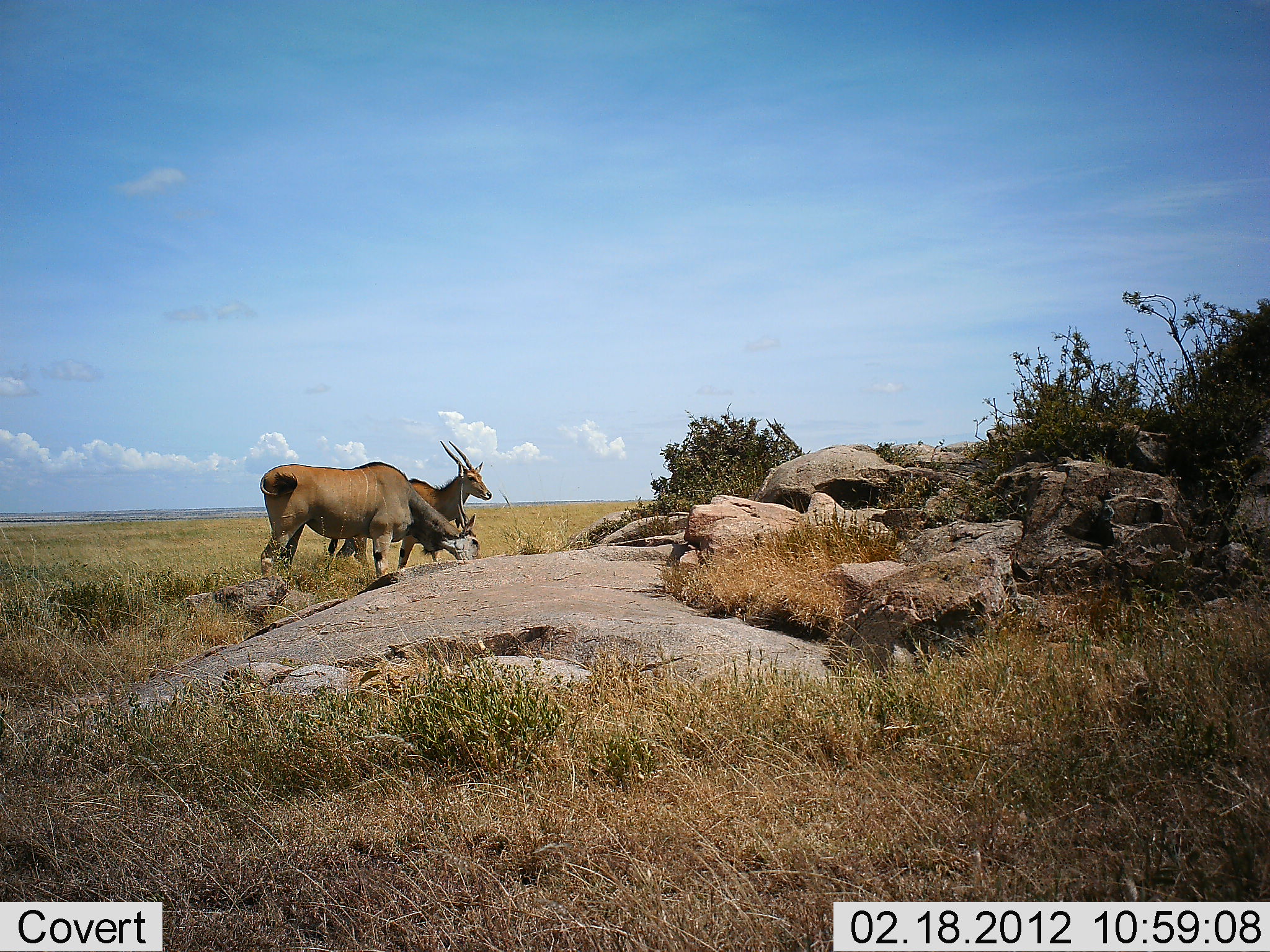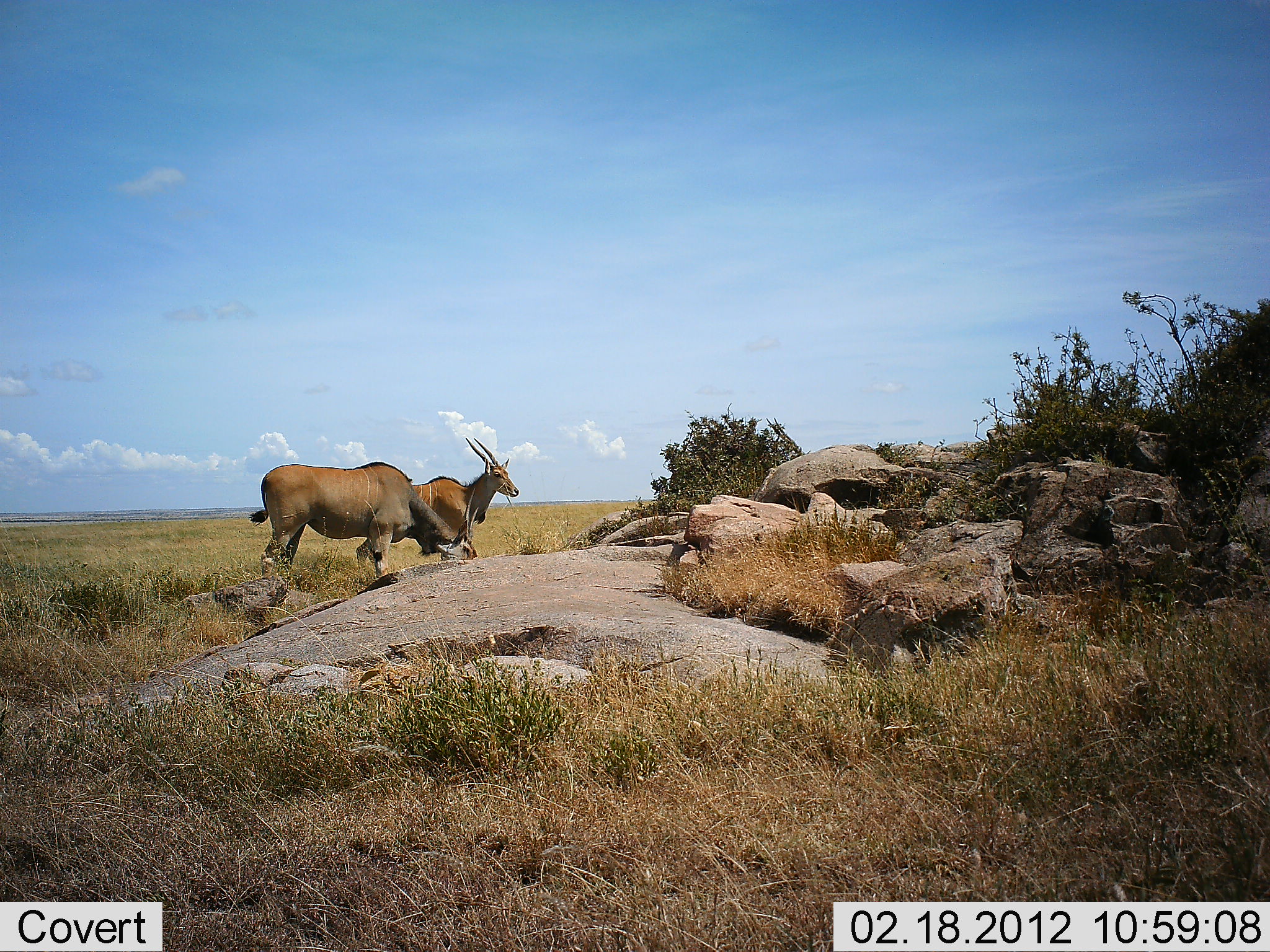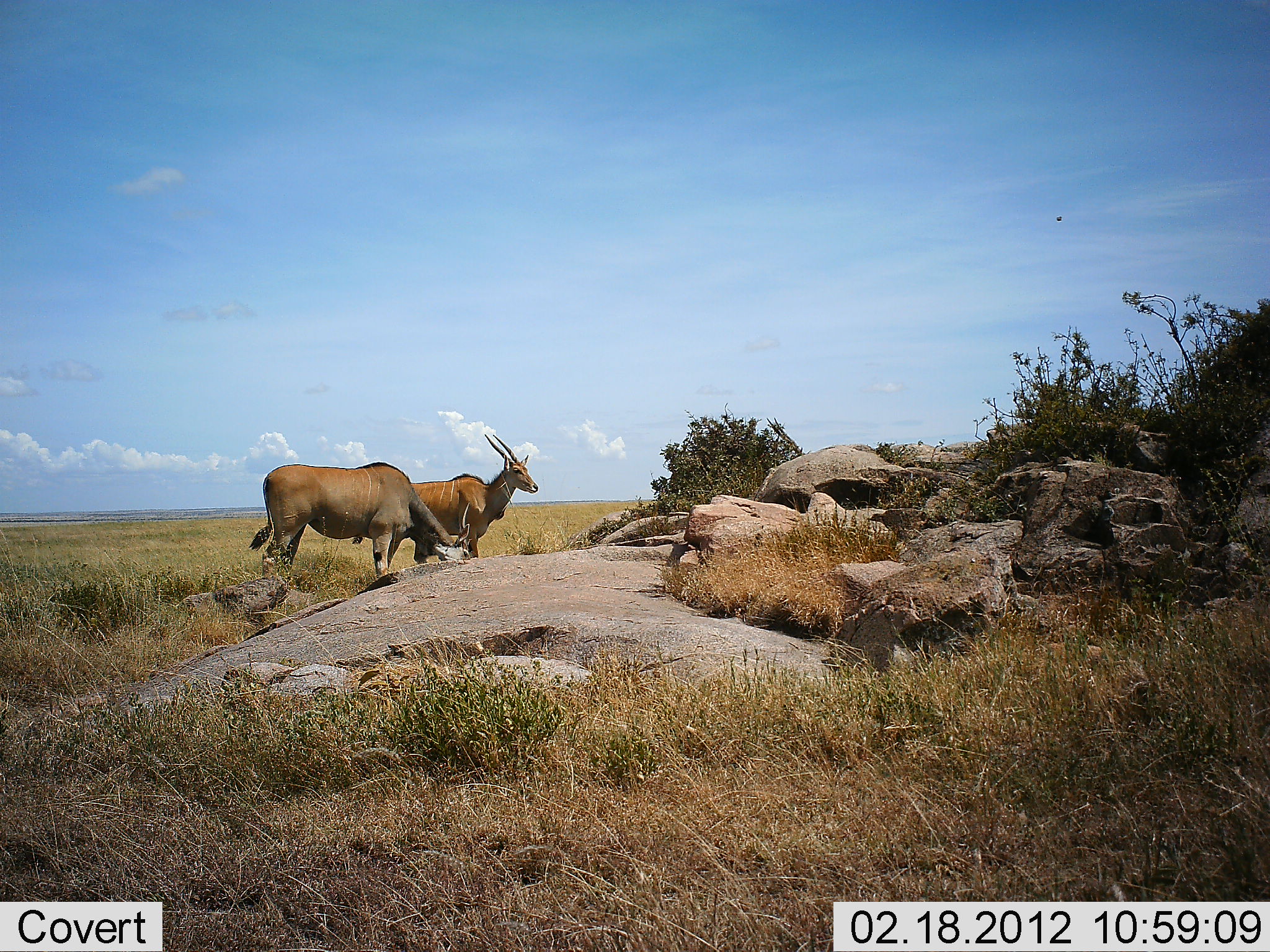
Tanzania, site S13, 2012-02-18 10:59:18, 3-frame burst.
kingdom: Animalia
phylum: Chordata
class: Mammalia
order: Artiodactyla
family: Bovidae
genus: Tragelaphus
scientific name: Tragelaphus oryx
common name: eland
Eland (Tragelaphus oryx), count 2. Behavior (volunteer vote fractions): standing 60%, resting 0%, moving 40%, interacting 0%. Young present (vote fraction): 0%. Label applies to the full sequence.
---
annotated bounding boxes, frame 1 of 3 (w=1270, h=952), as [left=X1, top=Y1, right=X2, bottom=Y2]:
animal: [left=258, top=461, right=484, bottom=585]; [left=317, top=439, right=494, bottom=578]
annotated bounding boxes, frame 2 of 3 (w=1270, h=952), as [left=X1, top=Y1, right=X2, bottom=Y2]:
animal: [left=248, top=461, right=478, bottom=585]; [left=355, top=439, right=520, bottom=584]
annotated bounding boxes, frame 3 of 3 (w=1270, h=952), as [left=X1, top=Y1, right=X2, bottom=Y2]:
animal: [left=248, top=461, right=478, bottom=585]; [left=350, top=433, right=539, bottom=578]